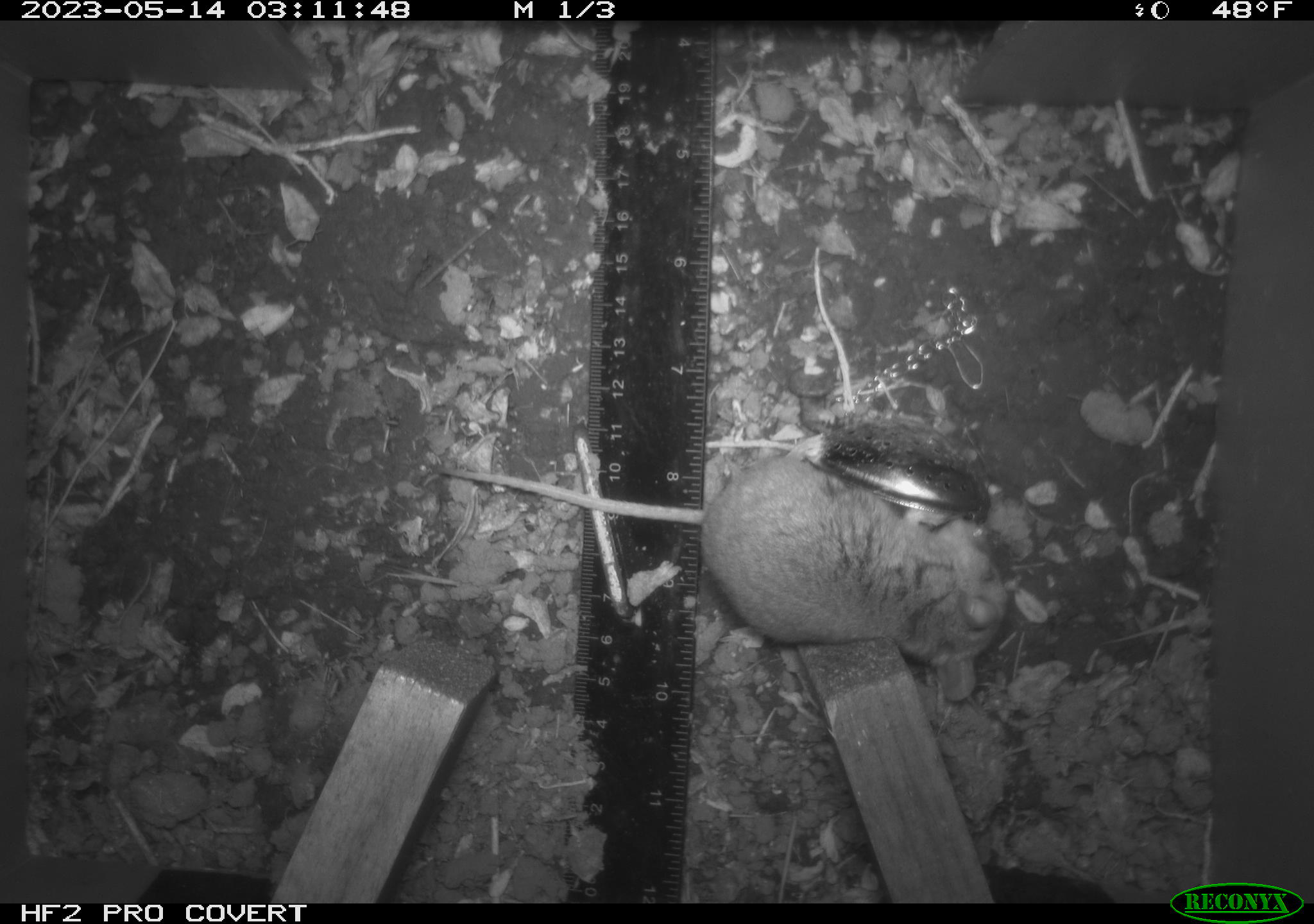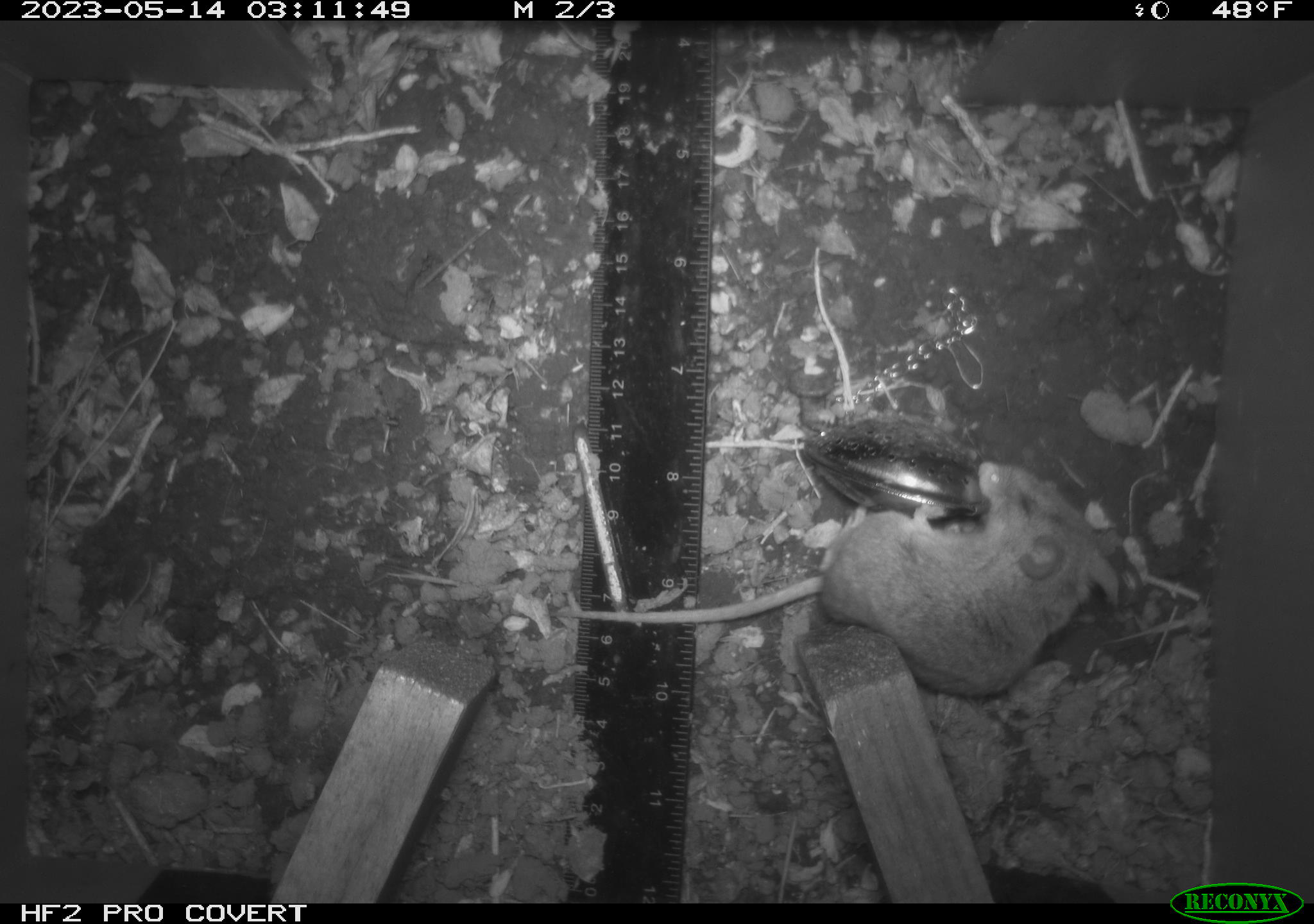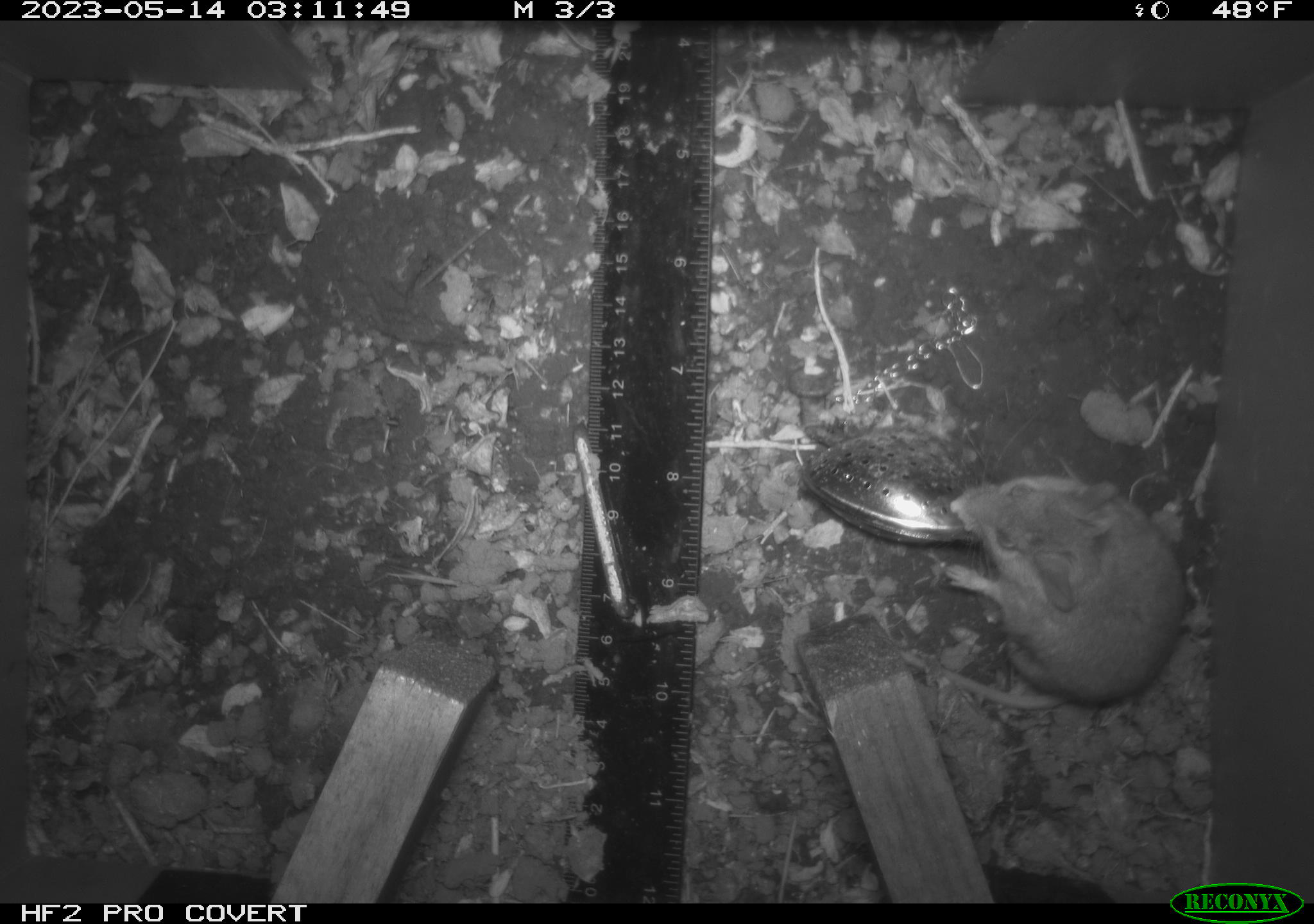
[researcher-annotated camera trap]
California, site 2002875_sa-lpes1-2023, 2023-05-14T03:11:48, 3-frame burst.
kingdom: Animalia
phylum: Chordata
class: Mammalia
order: Rodentia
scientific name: Rodentia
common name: mouse species